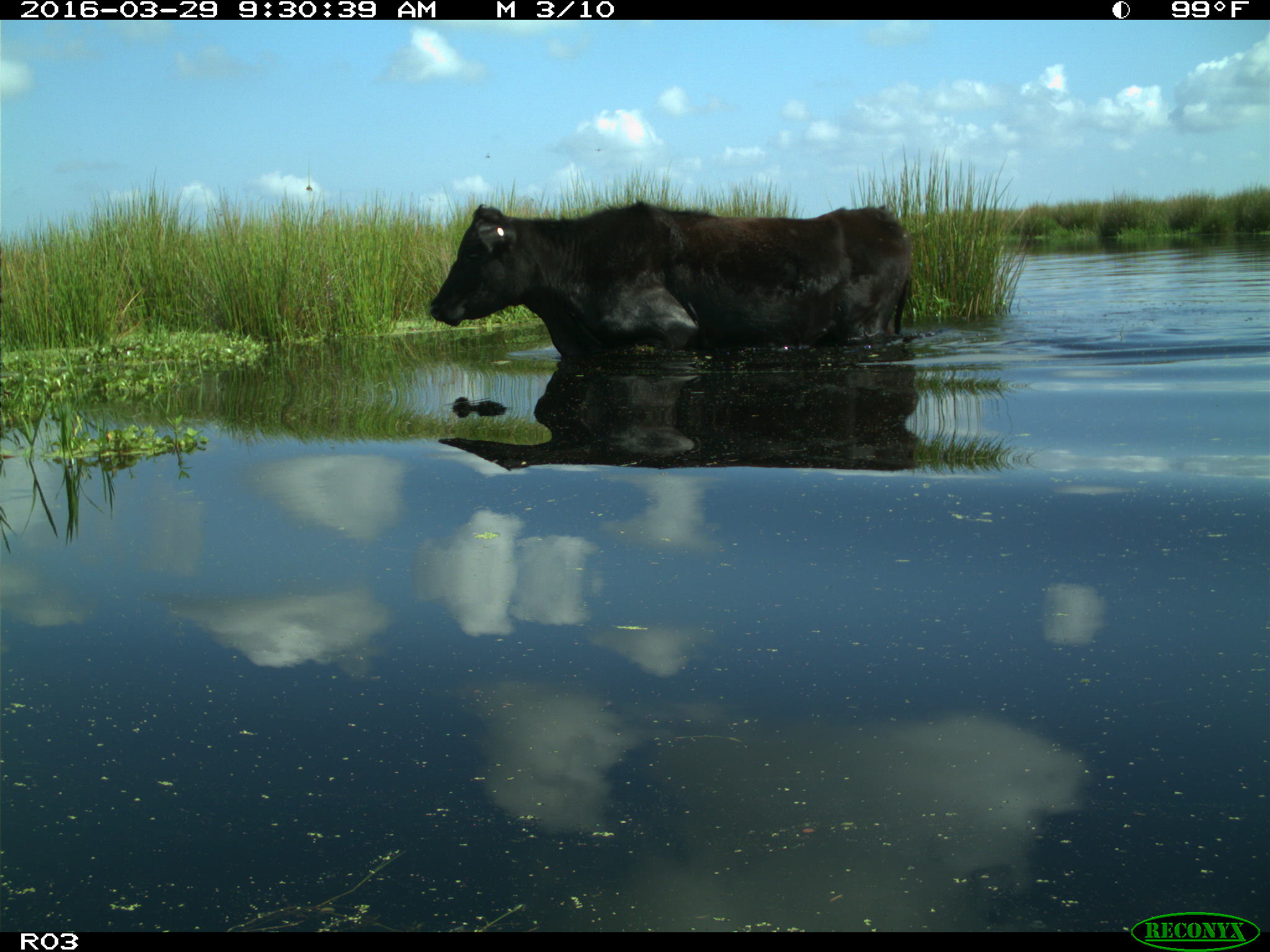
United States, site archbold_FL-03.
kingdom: Animalia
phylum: Chordata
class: Mammalia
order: Artiodactyla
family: Bovidae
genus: Bos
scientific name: Bos taurus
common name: domestic cow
Bos taurus (domestic cow).